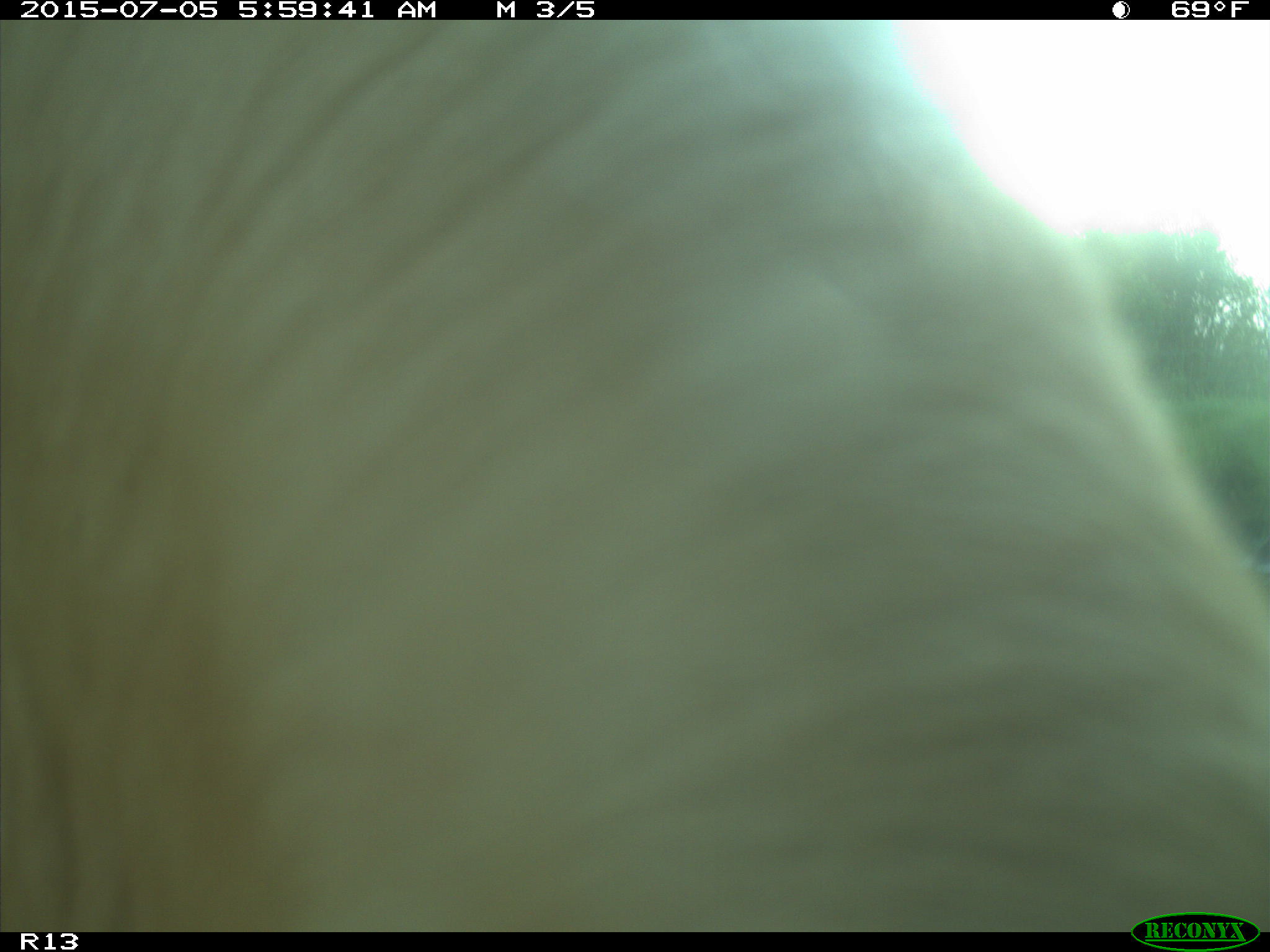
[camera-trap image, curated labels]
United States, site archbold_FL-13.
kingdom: Animalia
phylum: Chordata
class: Mammalia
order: Artiodactyla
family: Bovidae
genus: Bos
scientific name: Bos taurus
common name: domestic cow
Bos taurus (domestic cow).